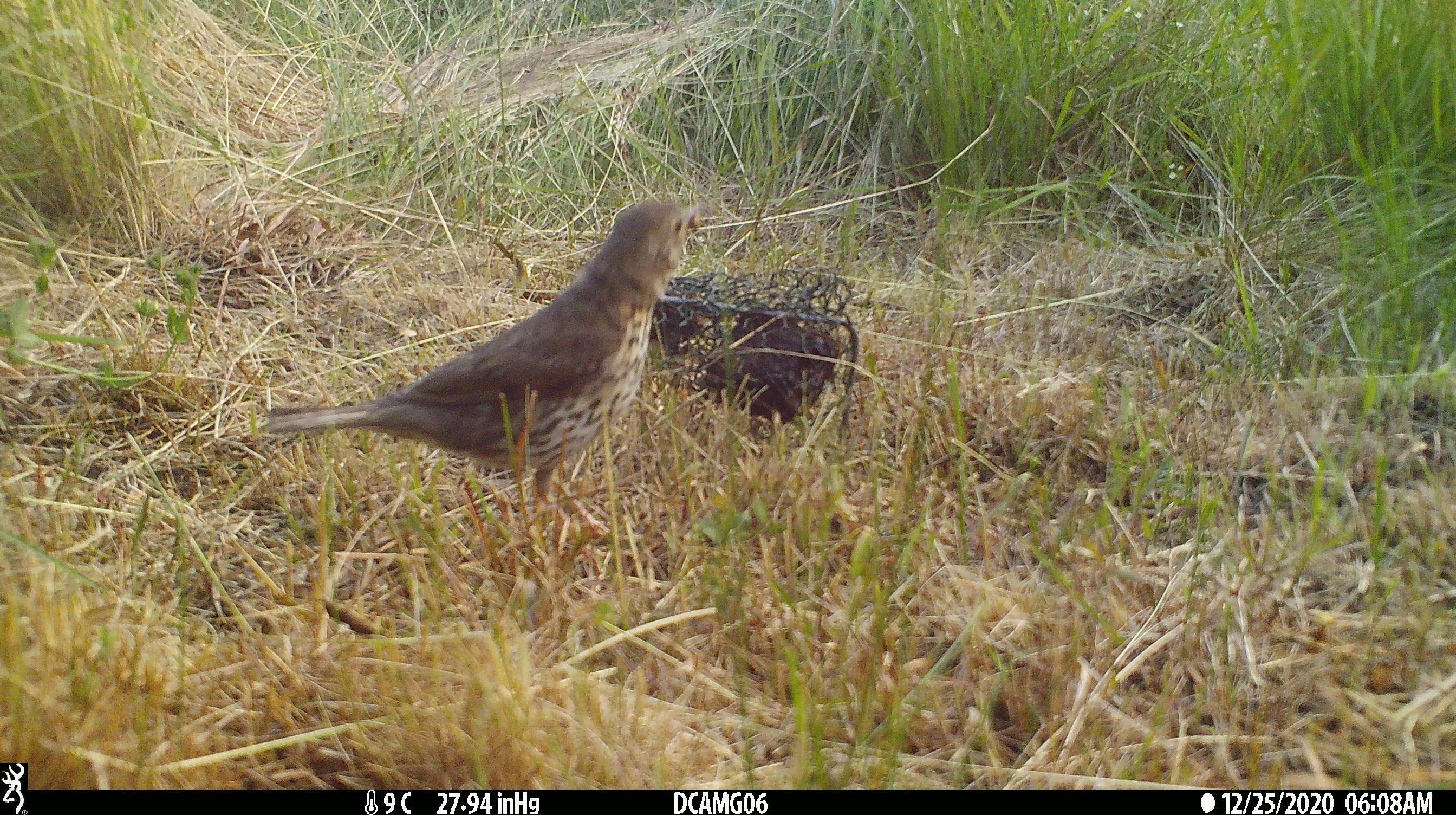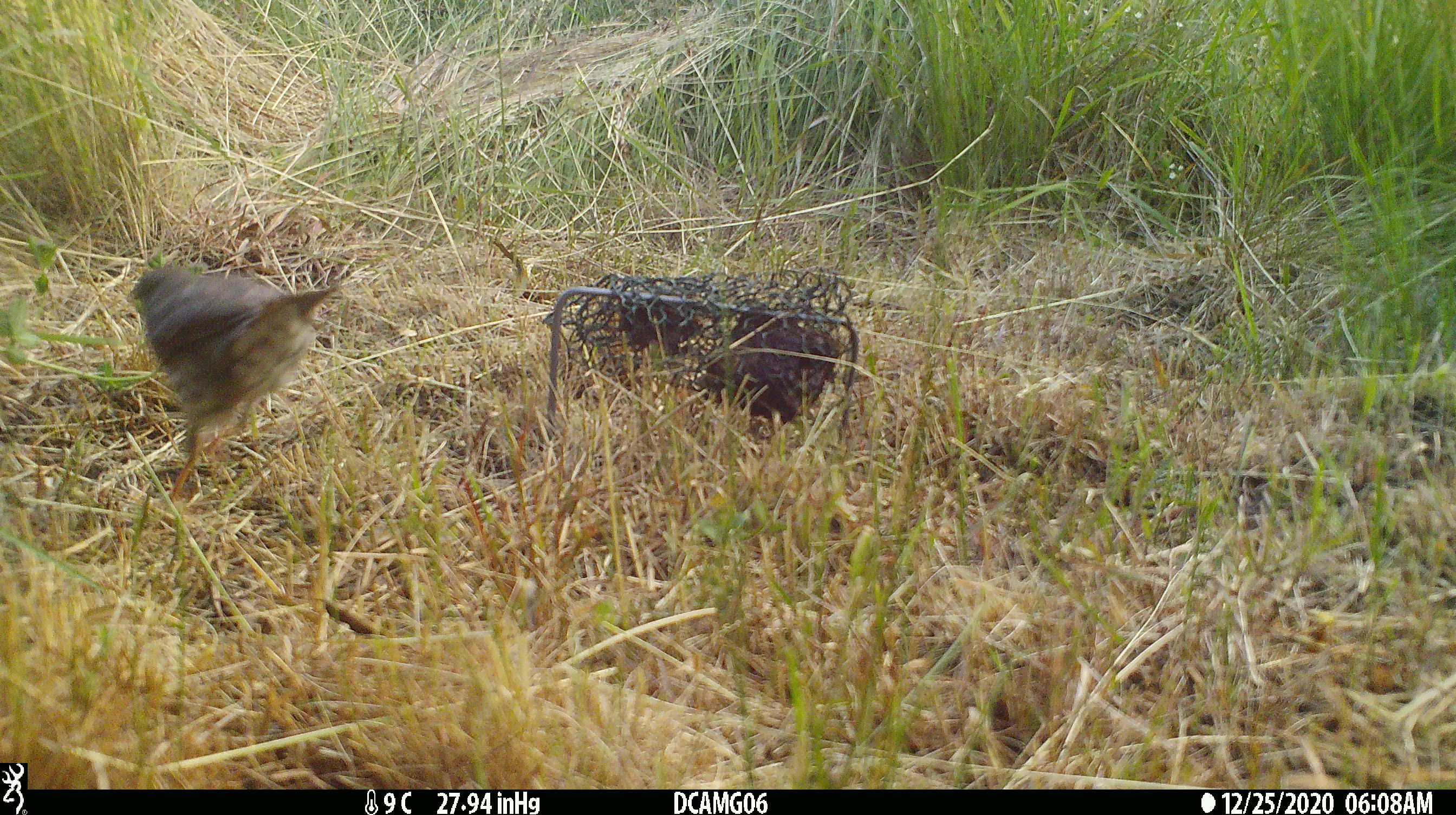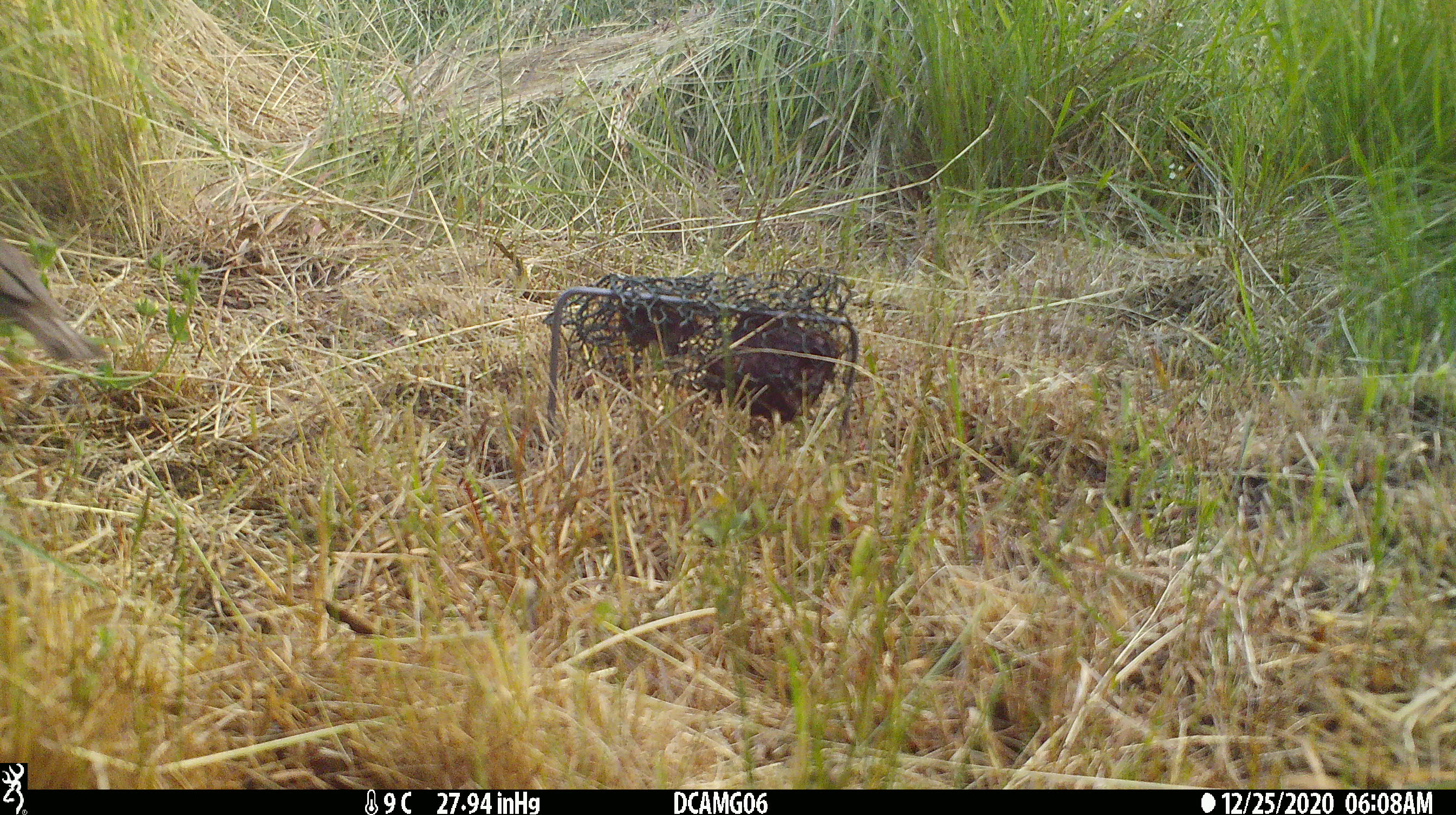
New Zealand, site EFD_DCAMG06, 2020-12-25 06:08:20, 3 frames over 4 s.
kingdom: Animalia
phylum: Chordata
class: Aves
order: Passeriformes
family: Turdidae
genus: Turdus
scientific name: Turdus philomelos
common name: song thrush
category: thrush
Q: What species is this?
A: Thrush (song thrush) (Turdus philomelos).